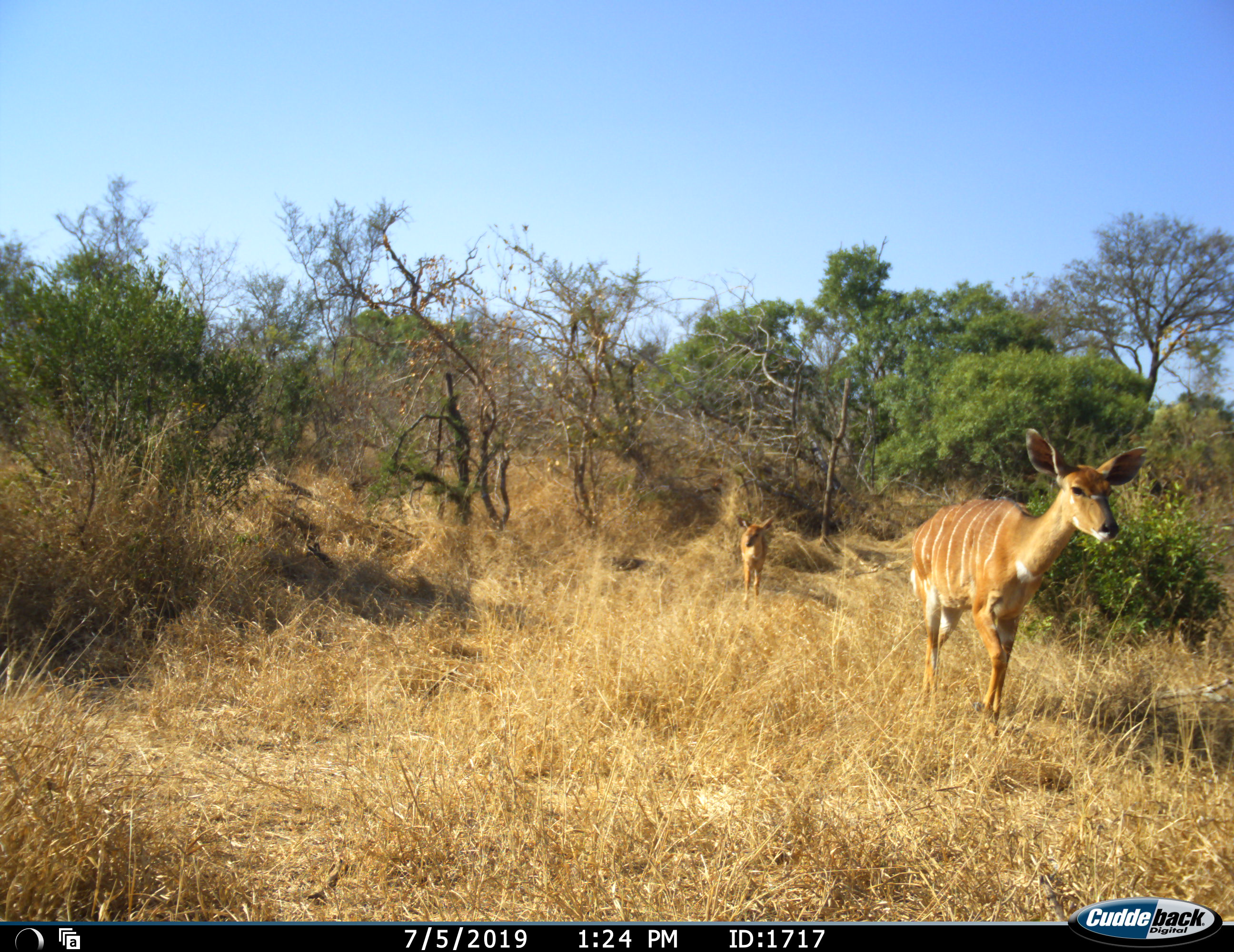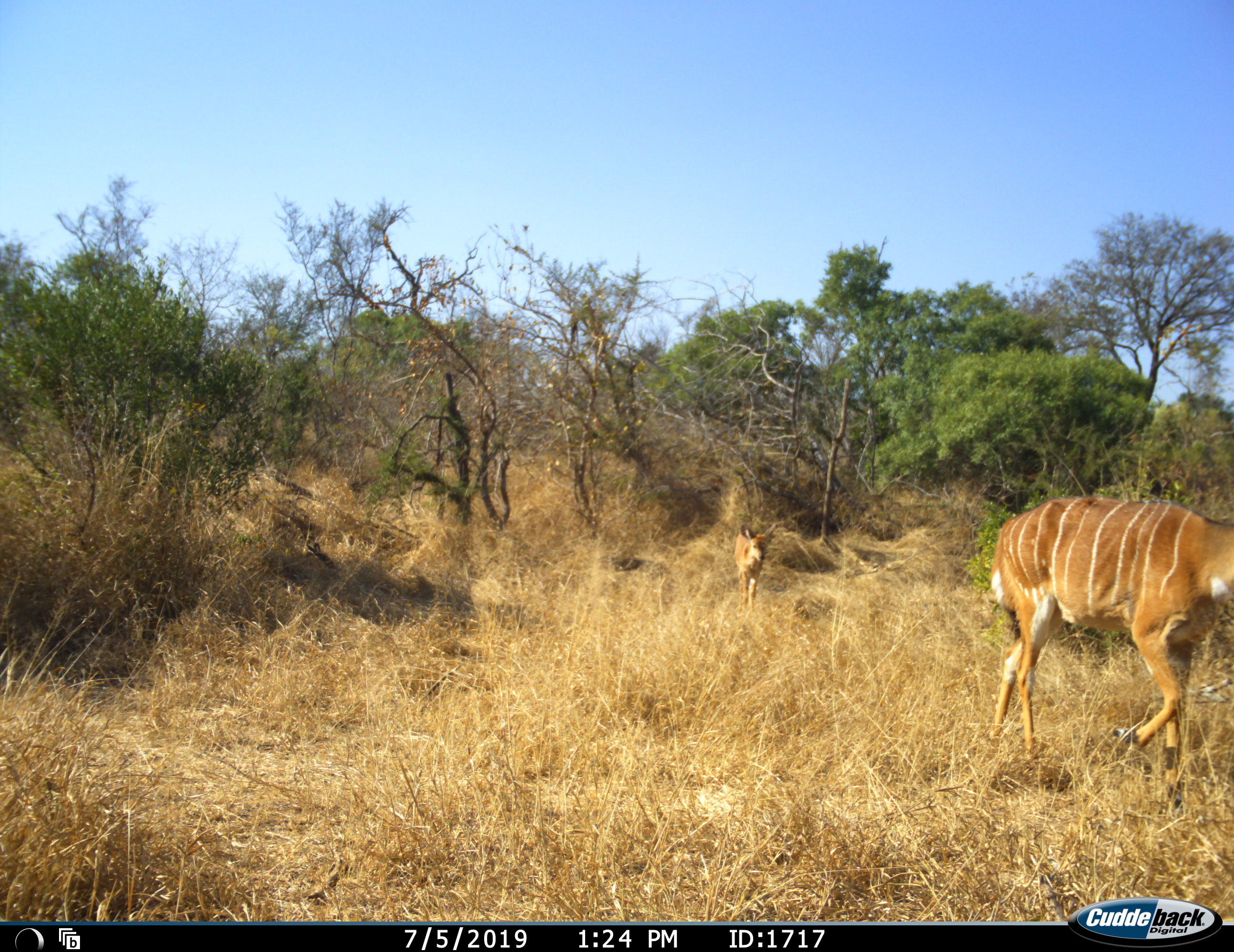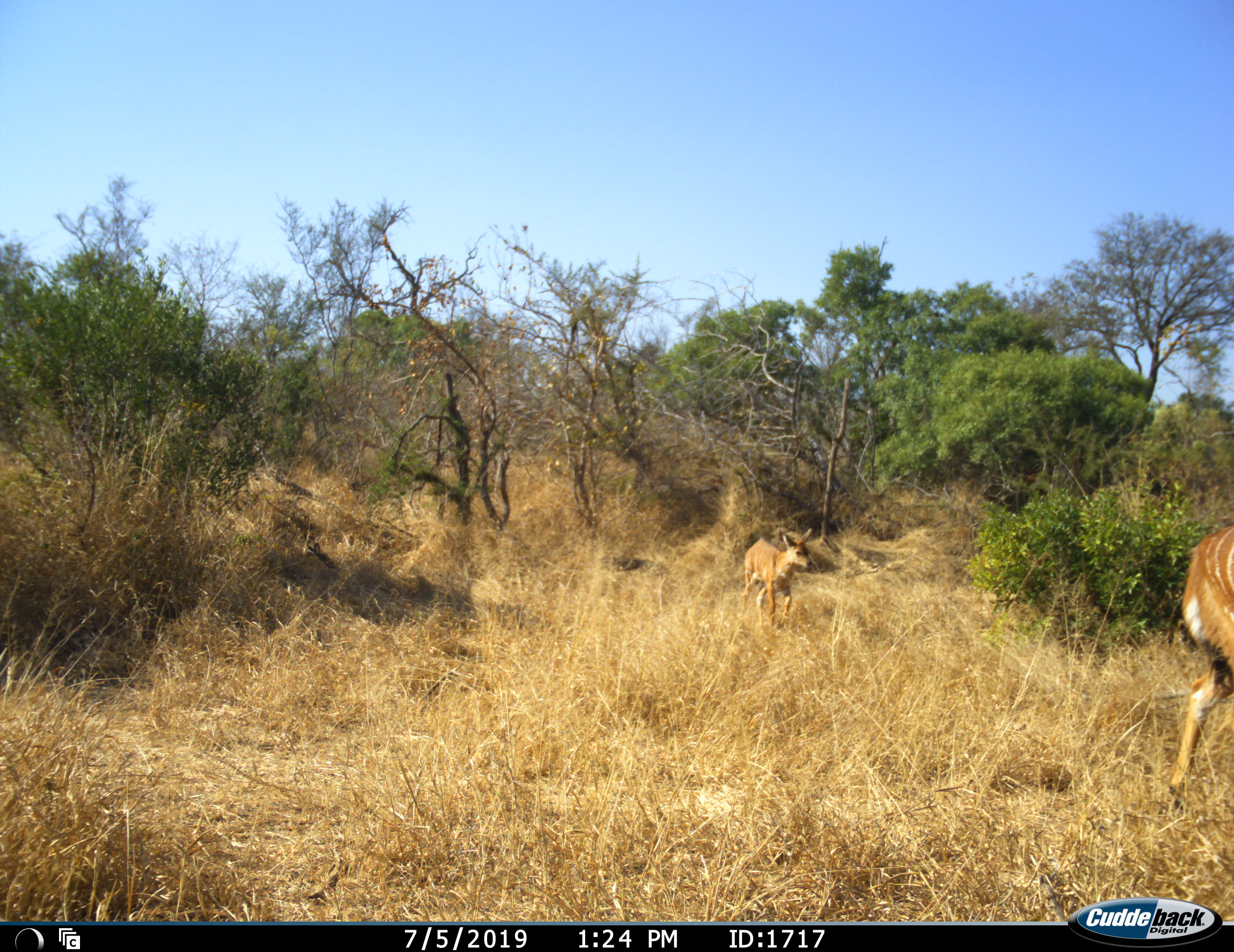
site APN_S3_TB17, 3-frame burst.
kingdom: Animalia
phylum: Chordata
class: Mammalia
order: Artiodactyla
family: Bovidae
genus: Tragelaphus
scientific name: Tragelaphus angasii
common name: nyala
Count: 2.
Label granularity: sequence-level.